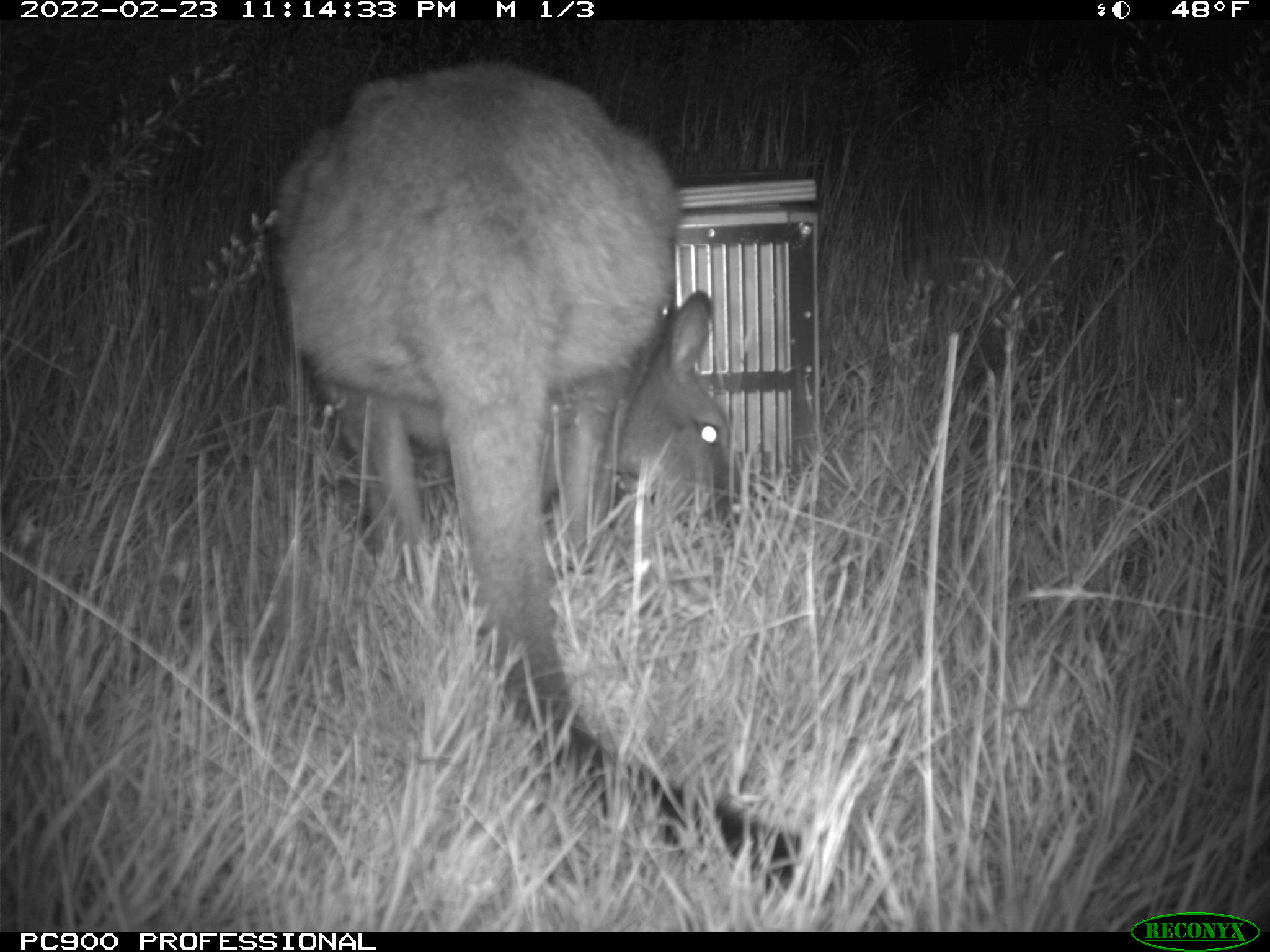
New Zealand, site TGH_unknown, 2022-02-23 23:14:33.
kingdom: Animalia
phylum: Chordata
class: Mammalia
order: Diprotodontia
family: Macropodidae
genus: Notamacropus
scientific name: Notamacropus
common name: wallaby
Wallaby (Notamacropus).